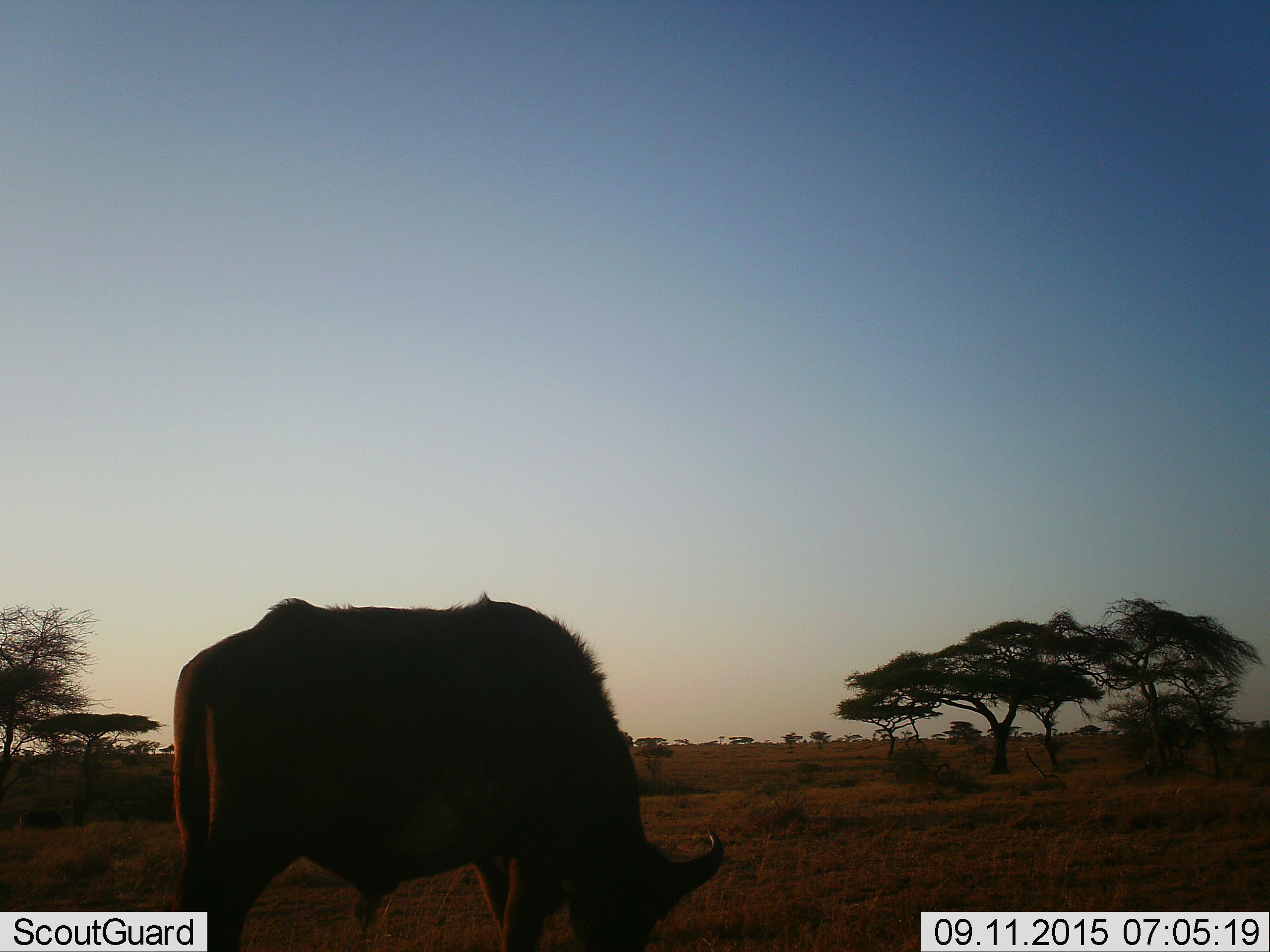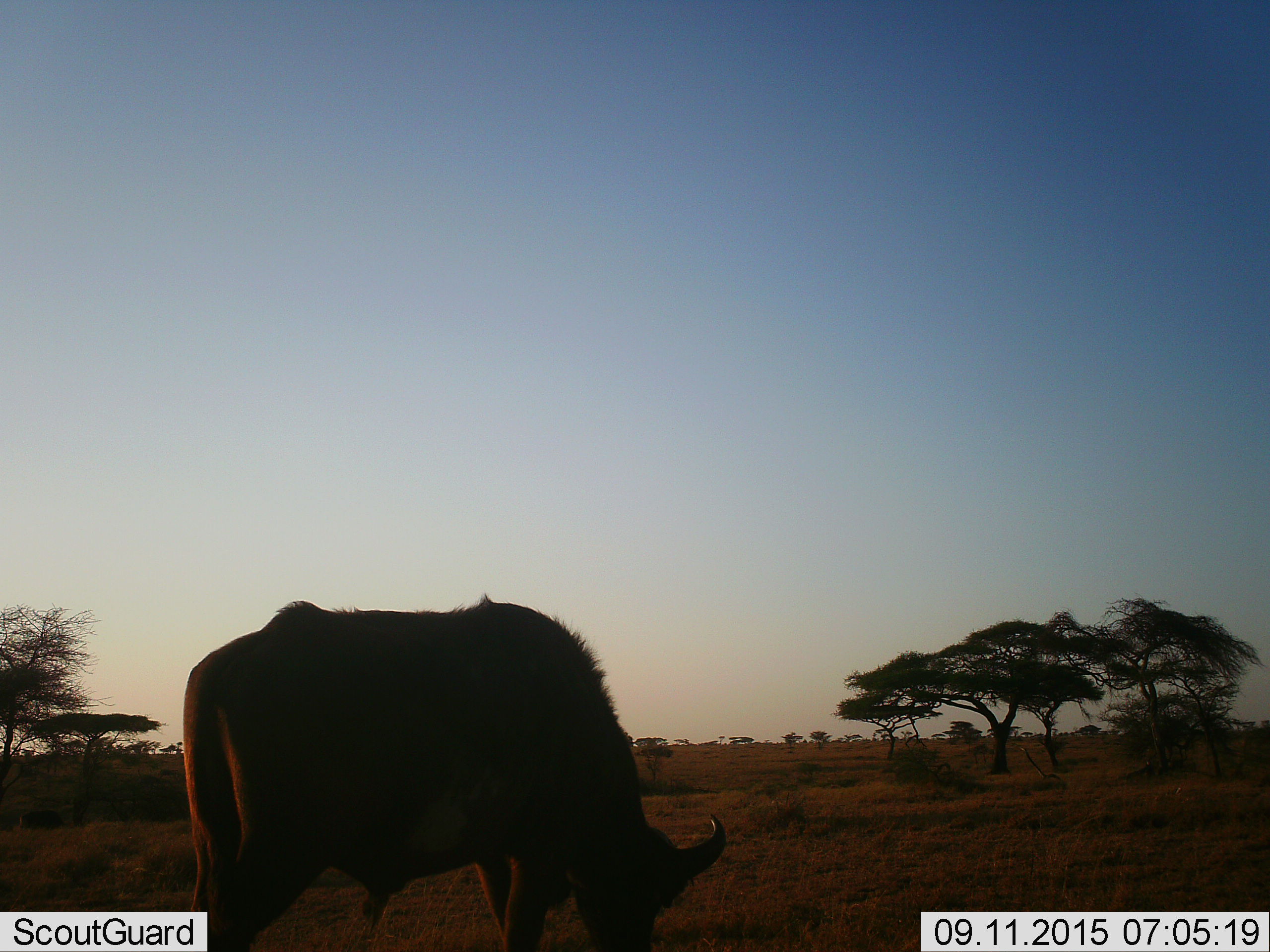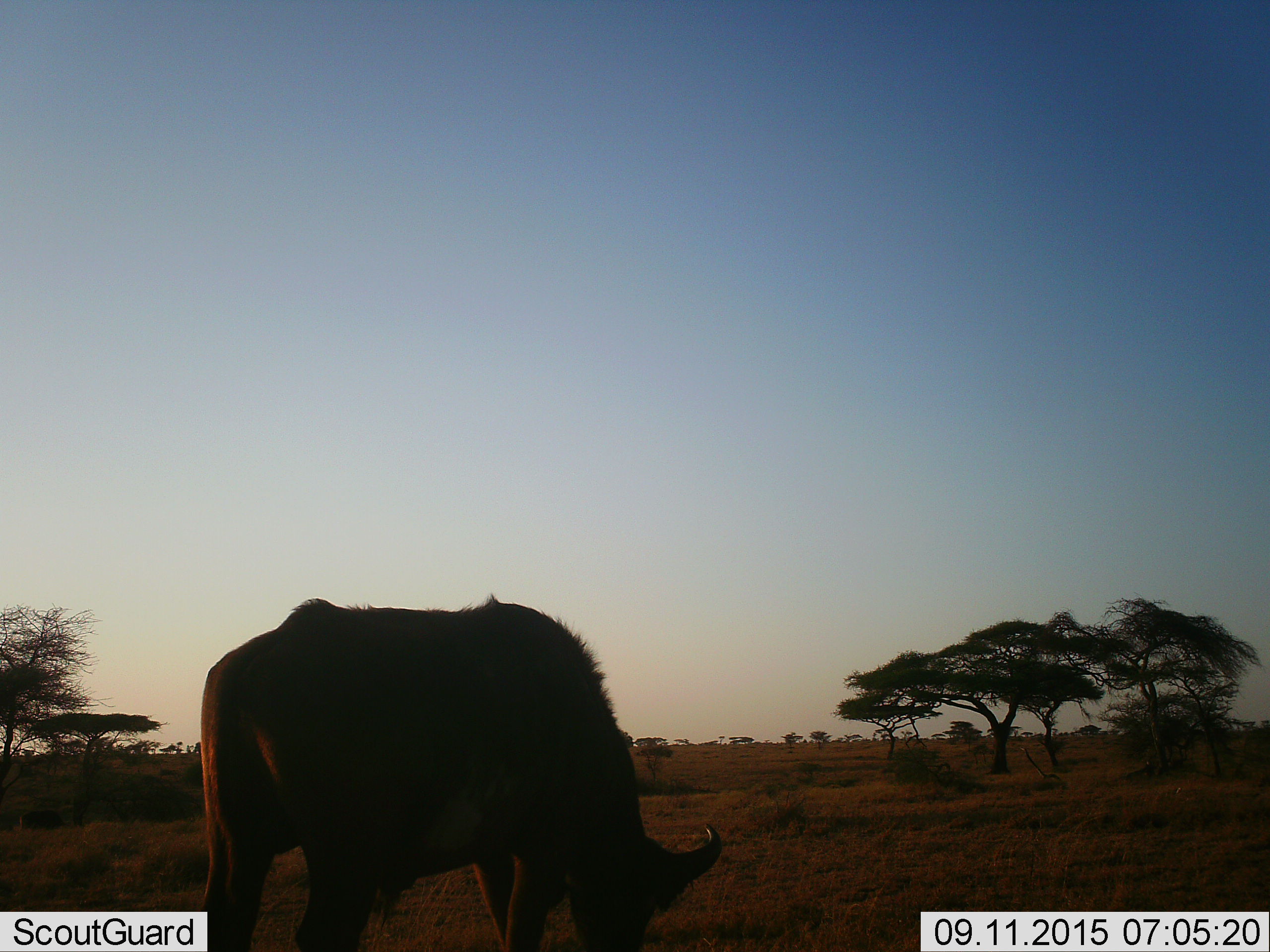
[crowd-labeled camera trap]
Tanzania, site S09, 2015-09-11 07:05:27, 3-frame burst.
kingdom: Animalia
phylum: Chordata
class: Mammalia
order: Artiodactyla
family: Bovidae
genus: Syncerus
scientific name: Syncerus caffer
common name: cape buffalo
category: buffalo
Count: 1.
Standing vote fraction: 14%.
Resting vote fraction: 0%.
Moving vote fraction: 0%.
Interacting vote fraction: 0%.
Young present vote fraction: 0%.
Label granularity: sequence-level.